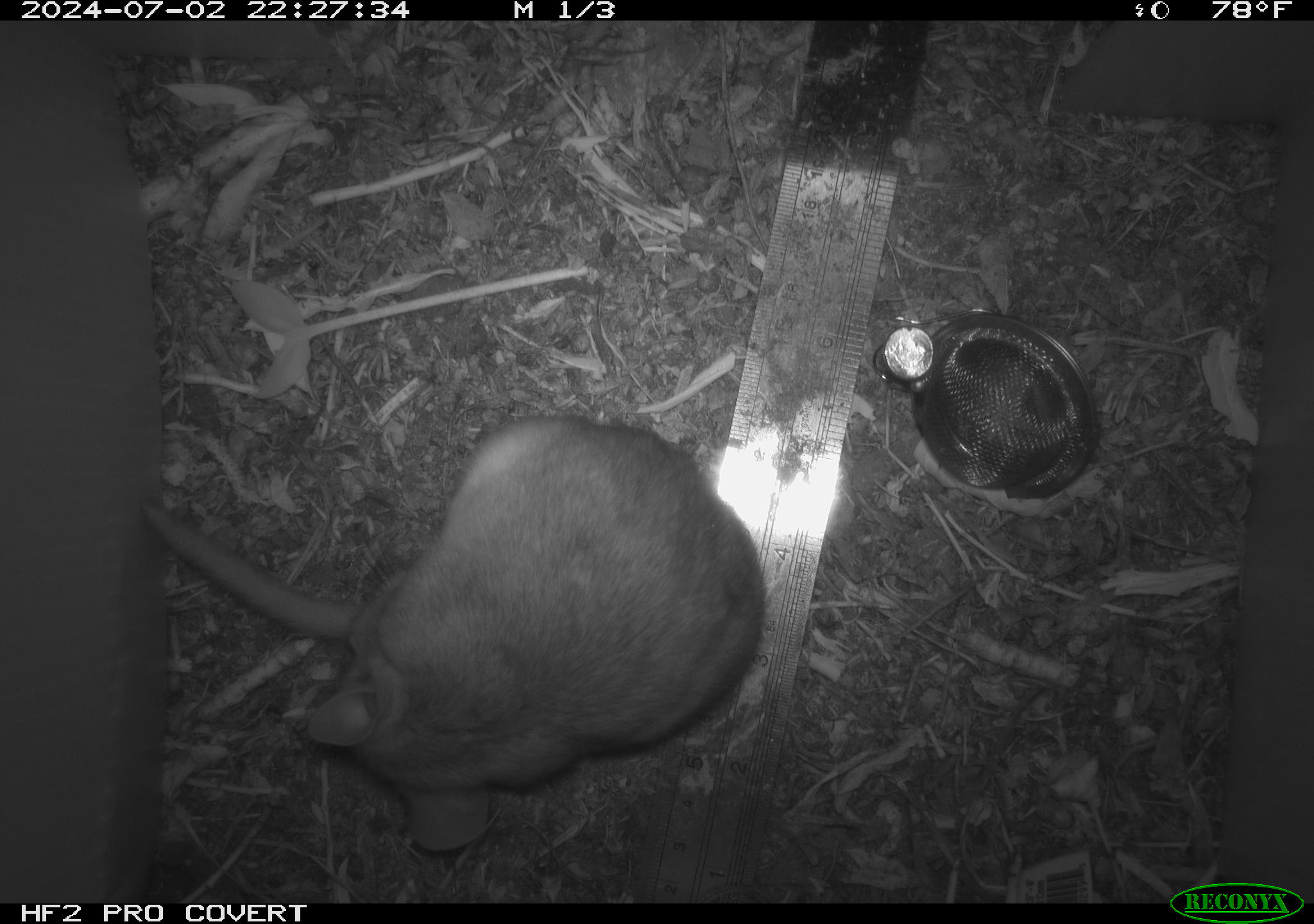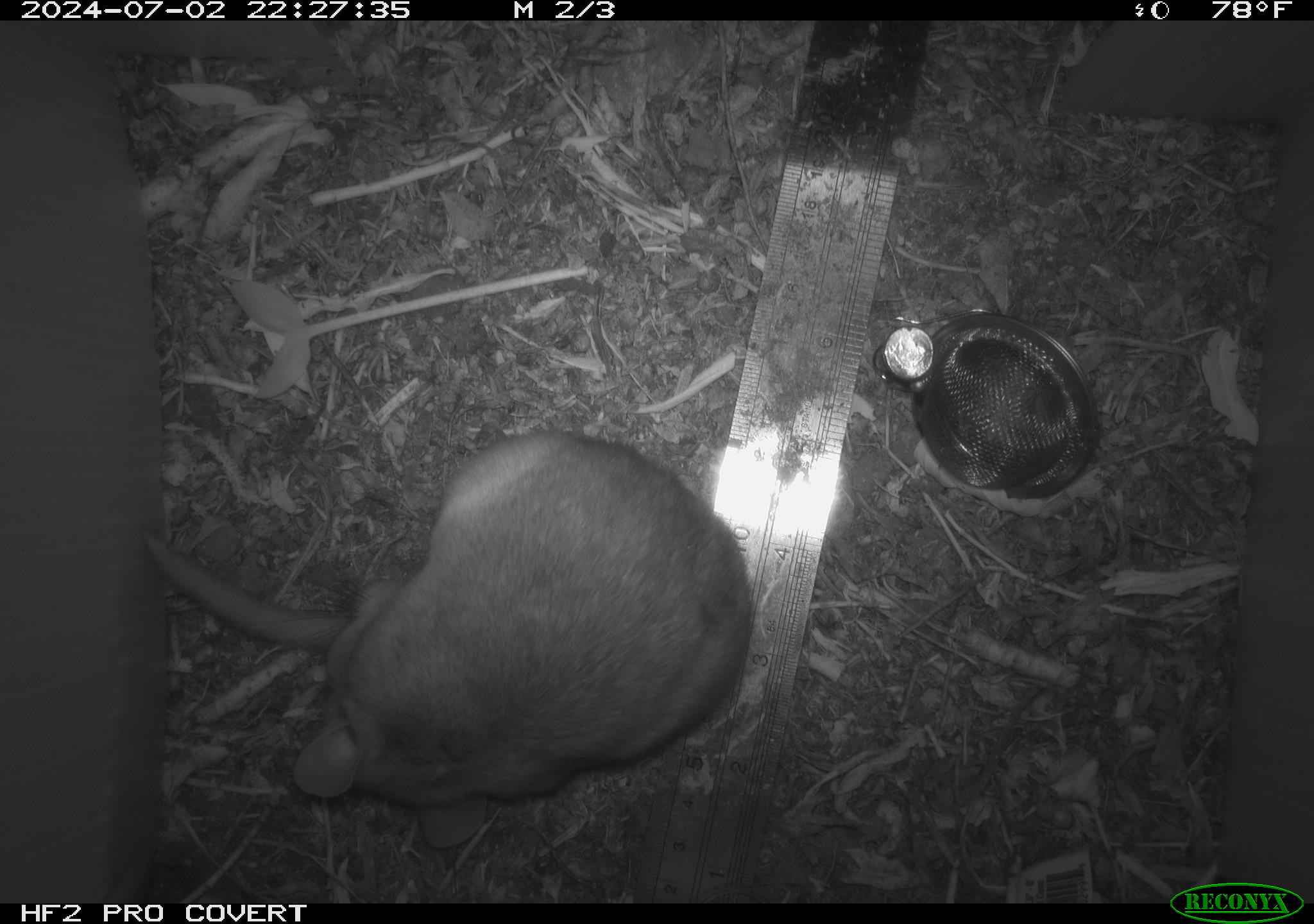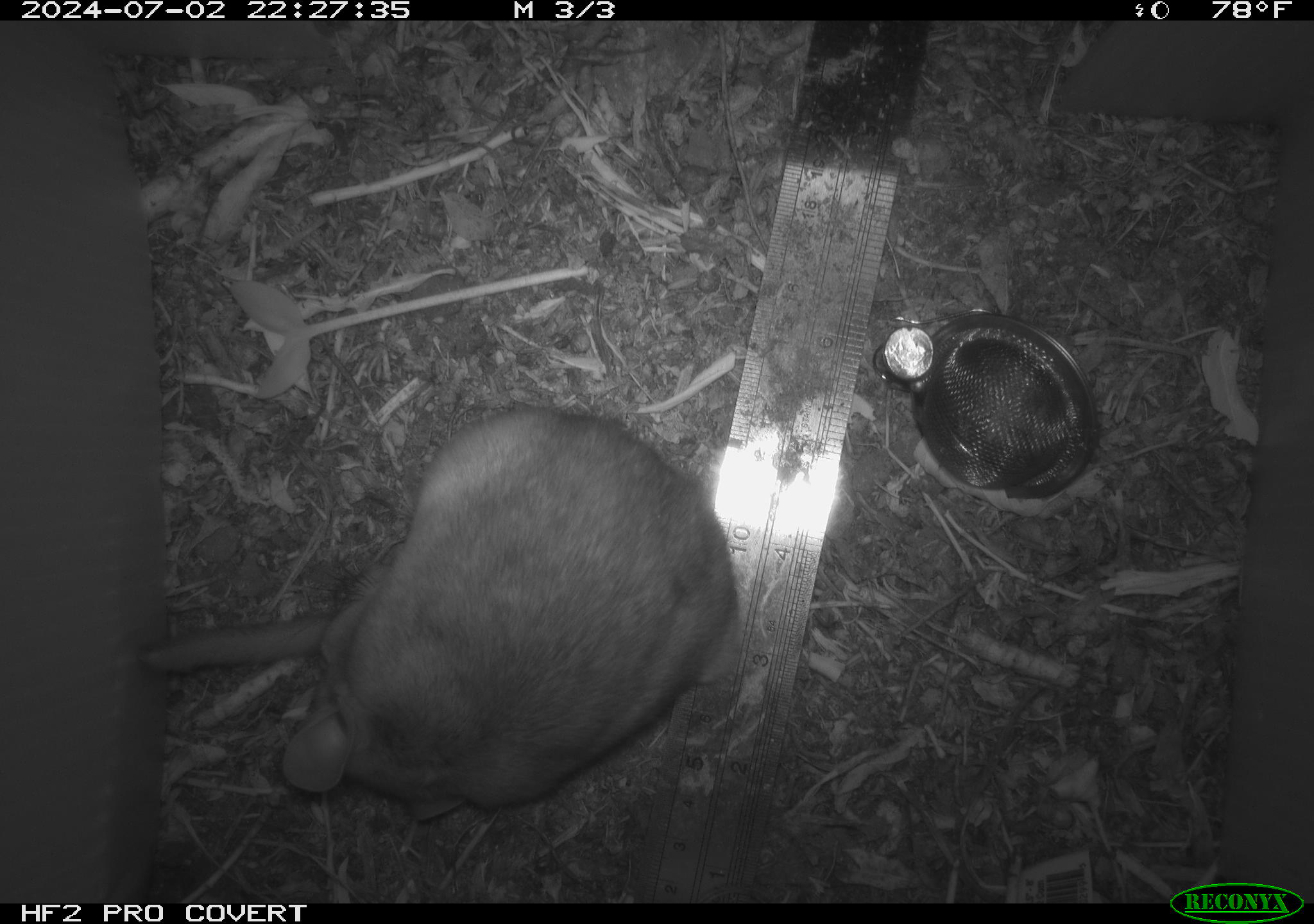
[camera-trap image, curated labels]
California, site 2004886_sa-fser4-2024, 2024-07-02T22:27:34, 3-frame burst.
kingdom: Animalia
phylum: Chordata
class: Mammalia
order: Rodentia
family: Sciuridae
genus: Neotamias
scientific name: Neotamias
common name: western chipmunks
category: neotamias species